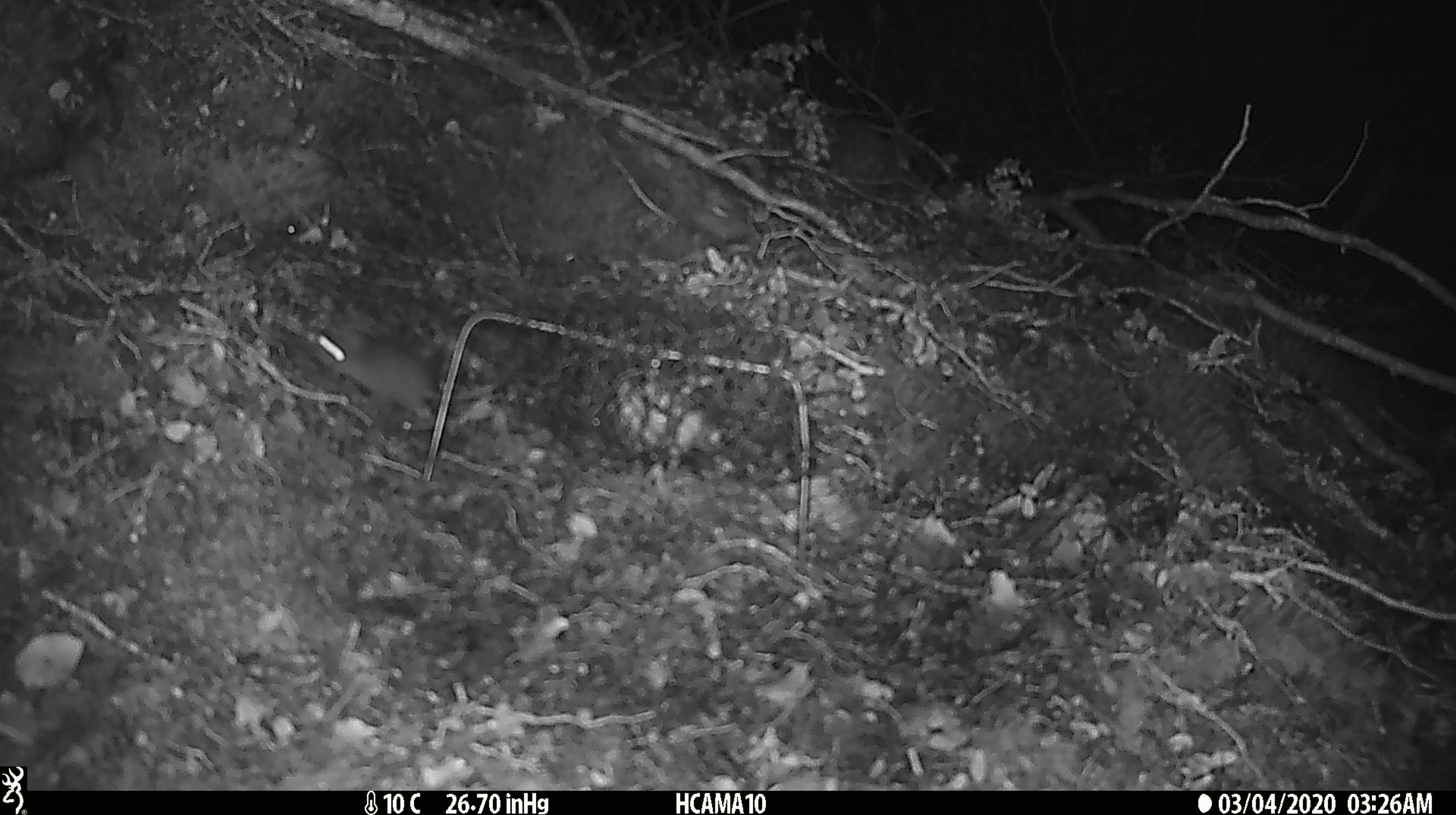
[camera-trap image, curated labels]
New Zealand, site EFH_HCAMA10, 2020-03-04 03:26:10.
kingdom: Animalia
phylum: Chordata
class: Mammalia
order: Rodentia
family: Muridae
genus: Mus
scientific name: Mus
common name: mouse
Mouse (Mus).